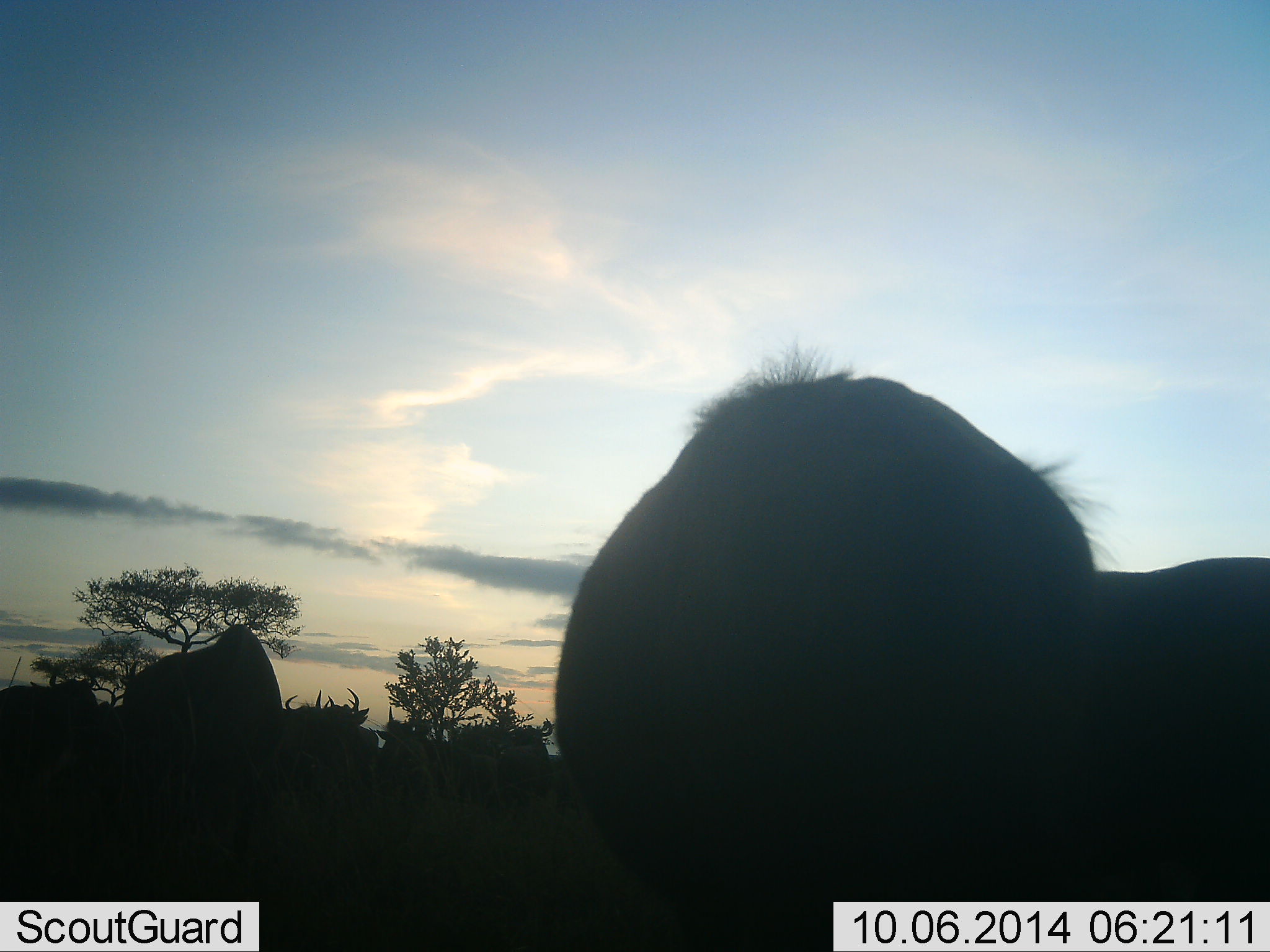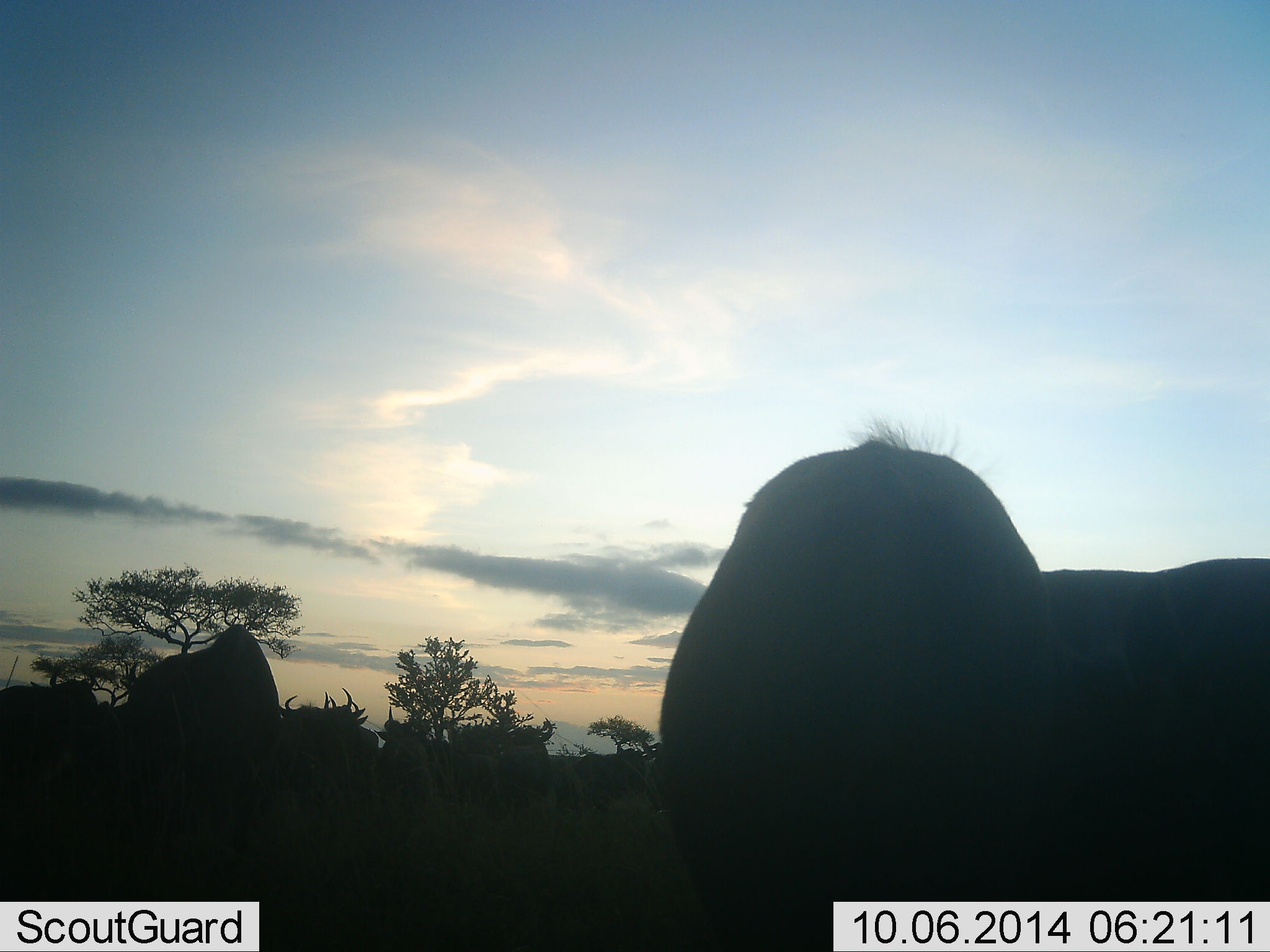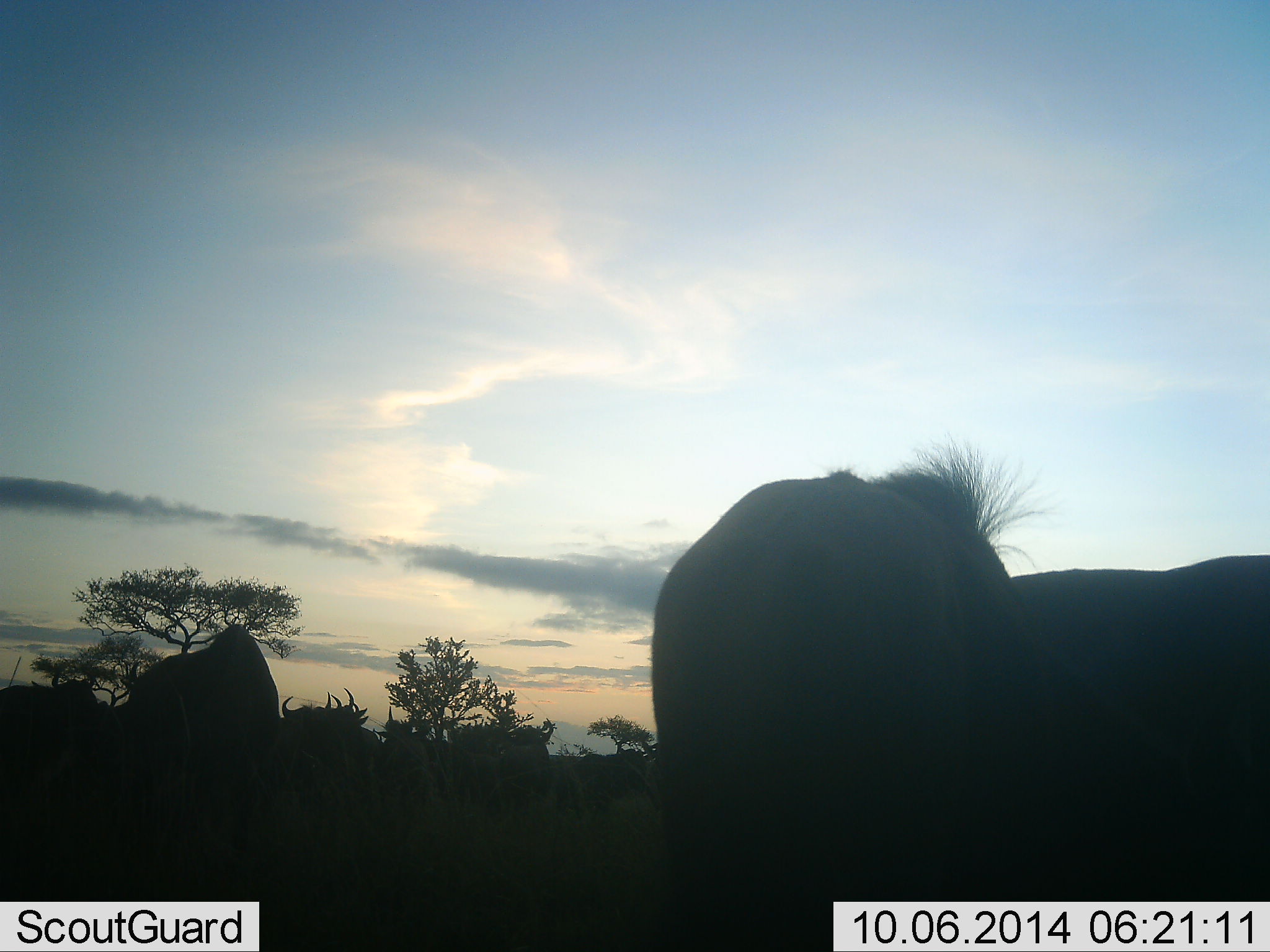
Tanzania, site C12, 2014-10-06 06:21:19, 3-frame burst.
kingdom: Animalia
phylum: Chordata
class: Mammalia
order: Artiodactyla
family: Bovidae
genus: Connochaetes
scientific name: Connochaetes taurinus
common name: blue wildebeest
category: wildebeest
Wildebeest (blue wildebeest) (Connochaetes taurinus), count 11-50. Behavior (volunteer vote fractions): standing 90%, resting 10%, moving 20%, interacting 10%. Young present (vote fraction): 0%. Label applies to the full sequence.